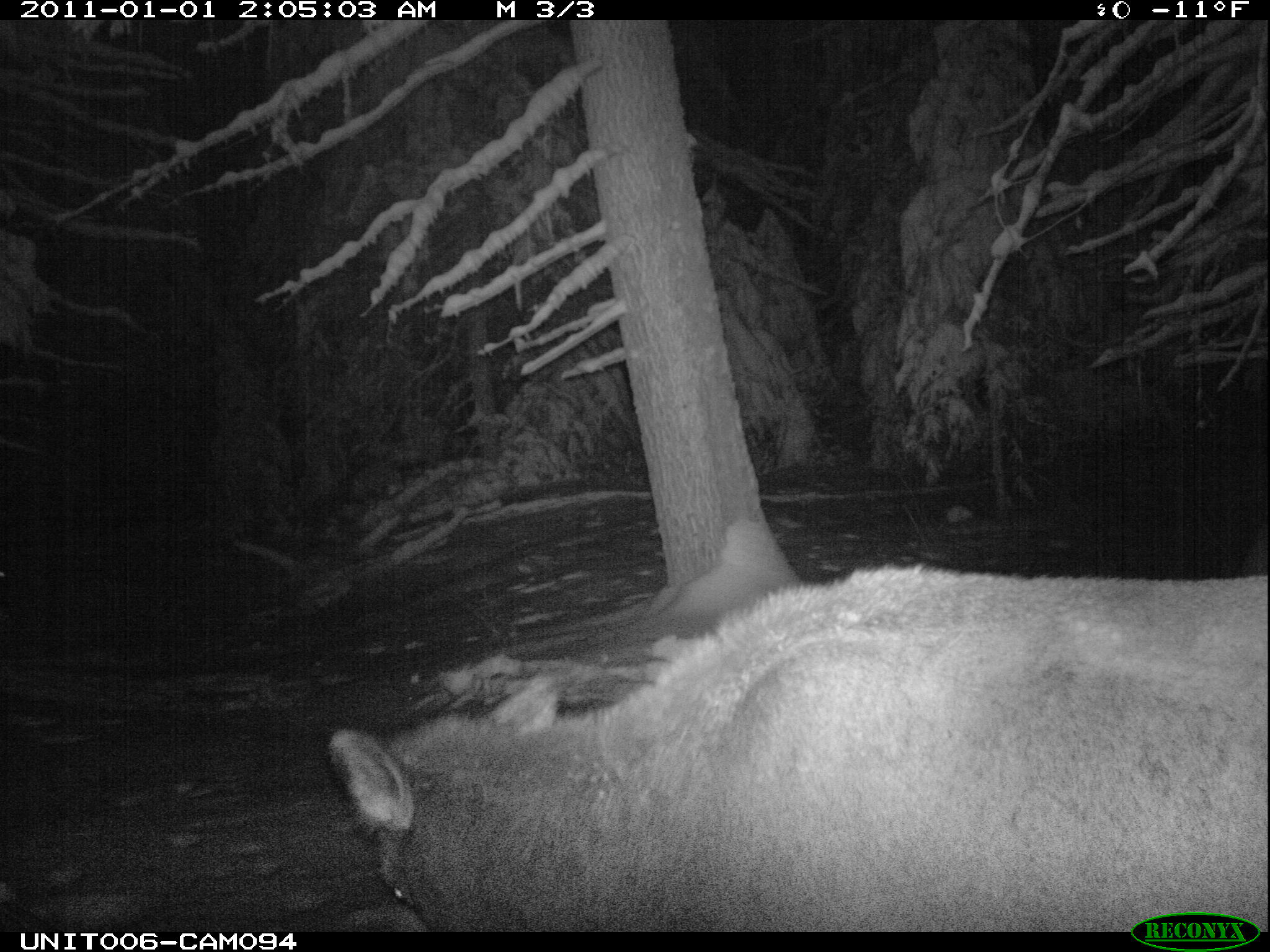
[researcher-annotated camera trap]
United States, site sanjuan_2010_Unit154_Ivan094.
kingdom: Animalia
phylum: Chordata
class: Mammalia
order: Artiodactyla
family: Cervidae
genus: Cervus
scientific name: Cervus elaphus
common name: red deer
Cervus elaphus (red deer).